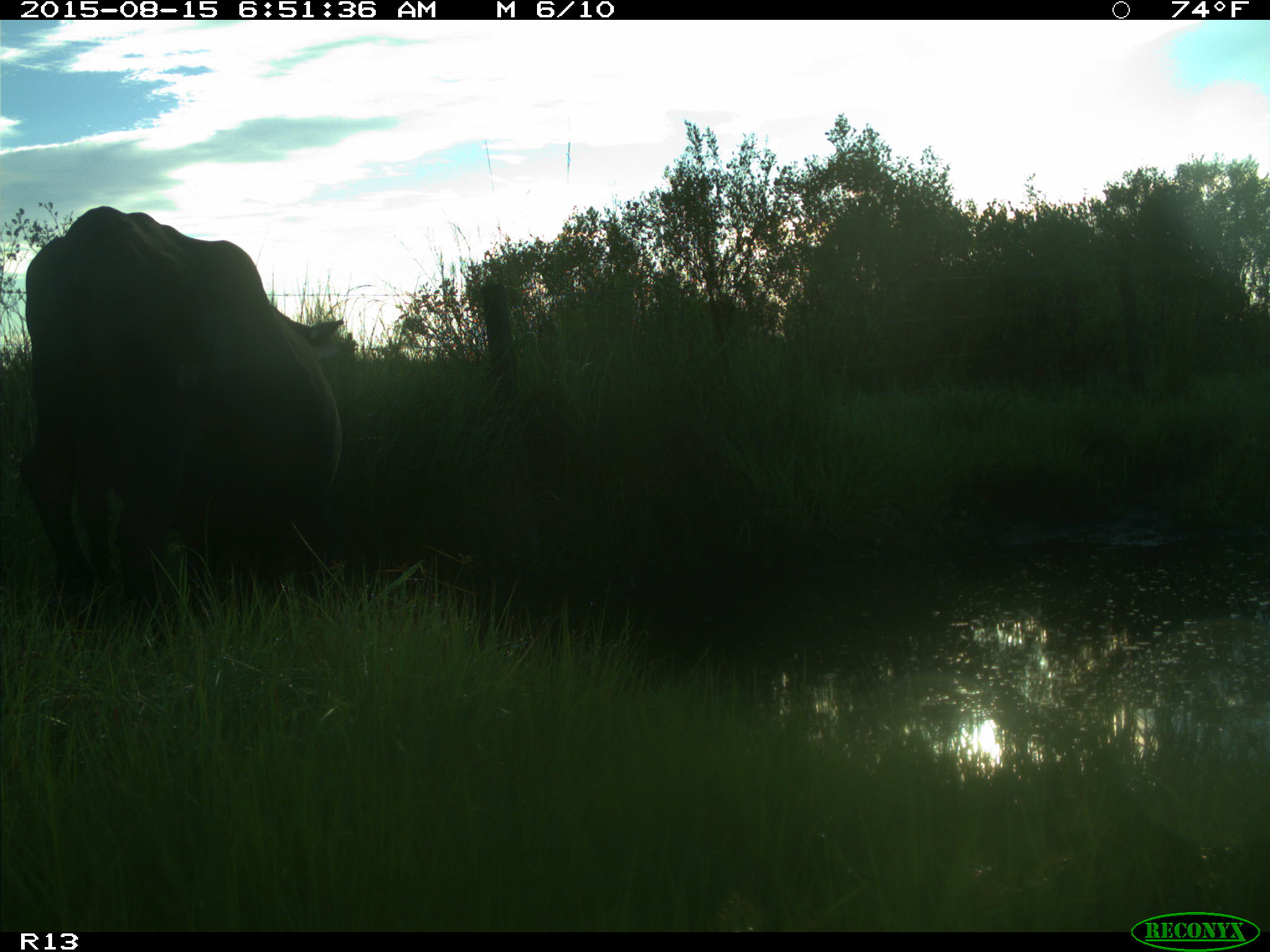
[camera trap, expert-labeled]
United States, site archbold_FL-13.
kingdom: Animalia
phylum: Chordata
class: Mammalia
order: Artiodactyla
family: Bovidae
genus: Bos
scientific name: Bos taurus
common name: domestic cow